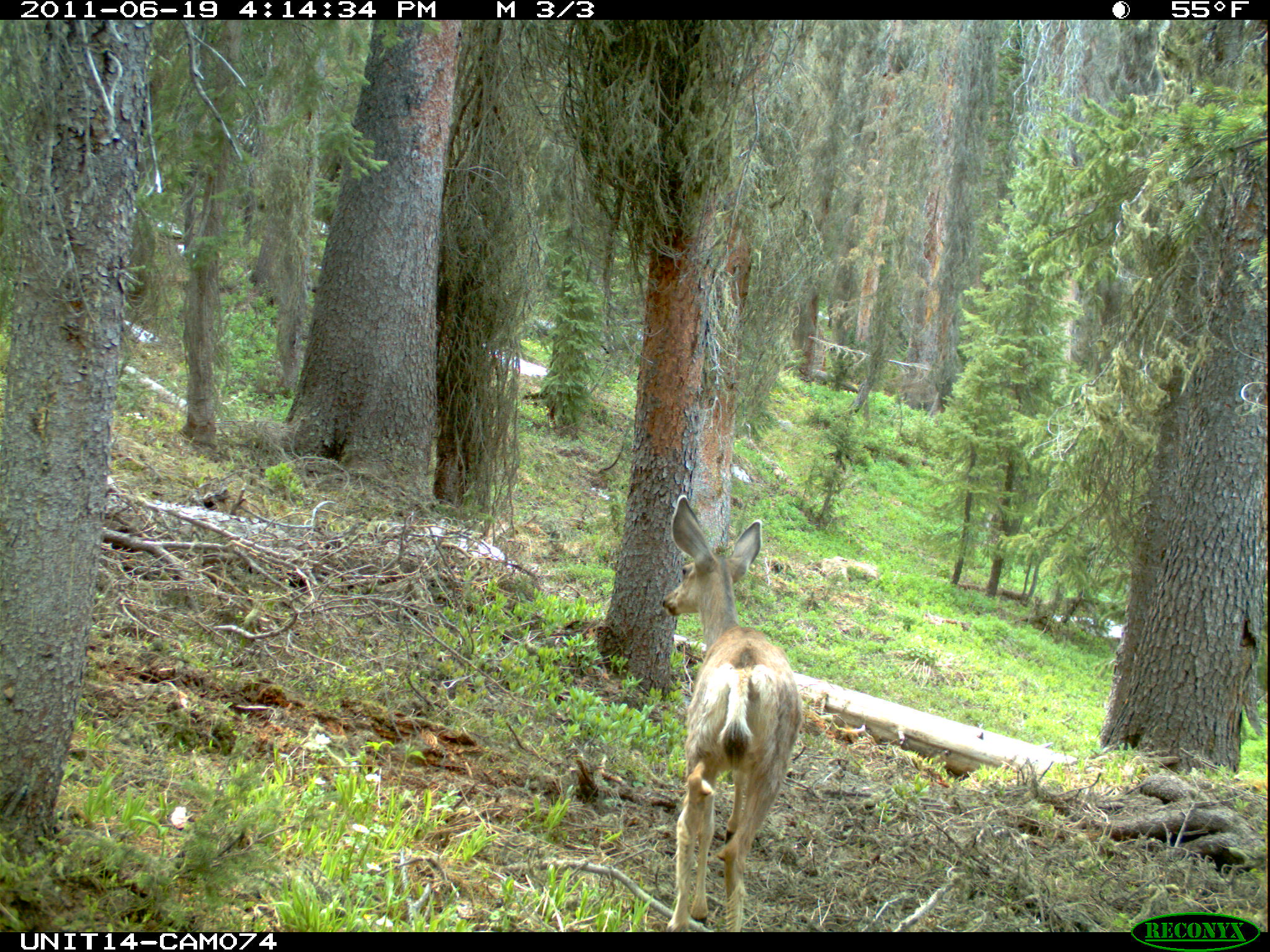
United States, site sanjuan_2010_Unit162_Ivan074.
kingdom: Animalia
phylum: Chordata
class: Mammalia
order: Artiodactyla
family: Cervidae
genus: Odocoileus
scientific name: Odocoileus hemionus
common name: mule deer